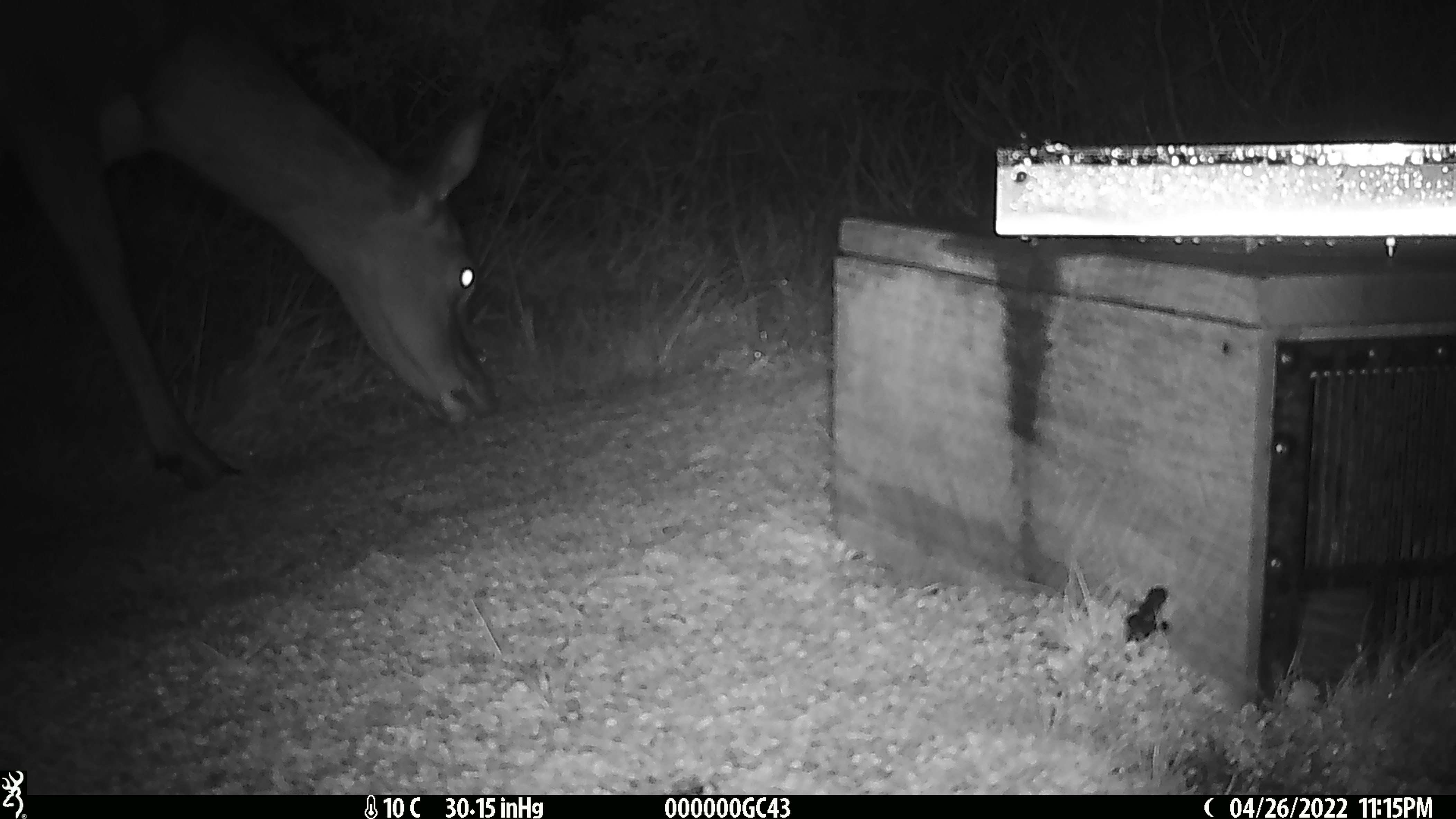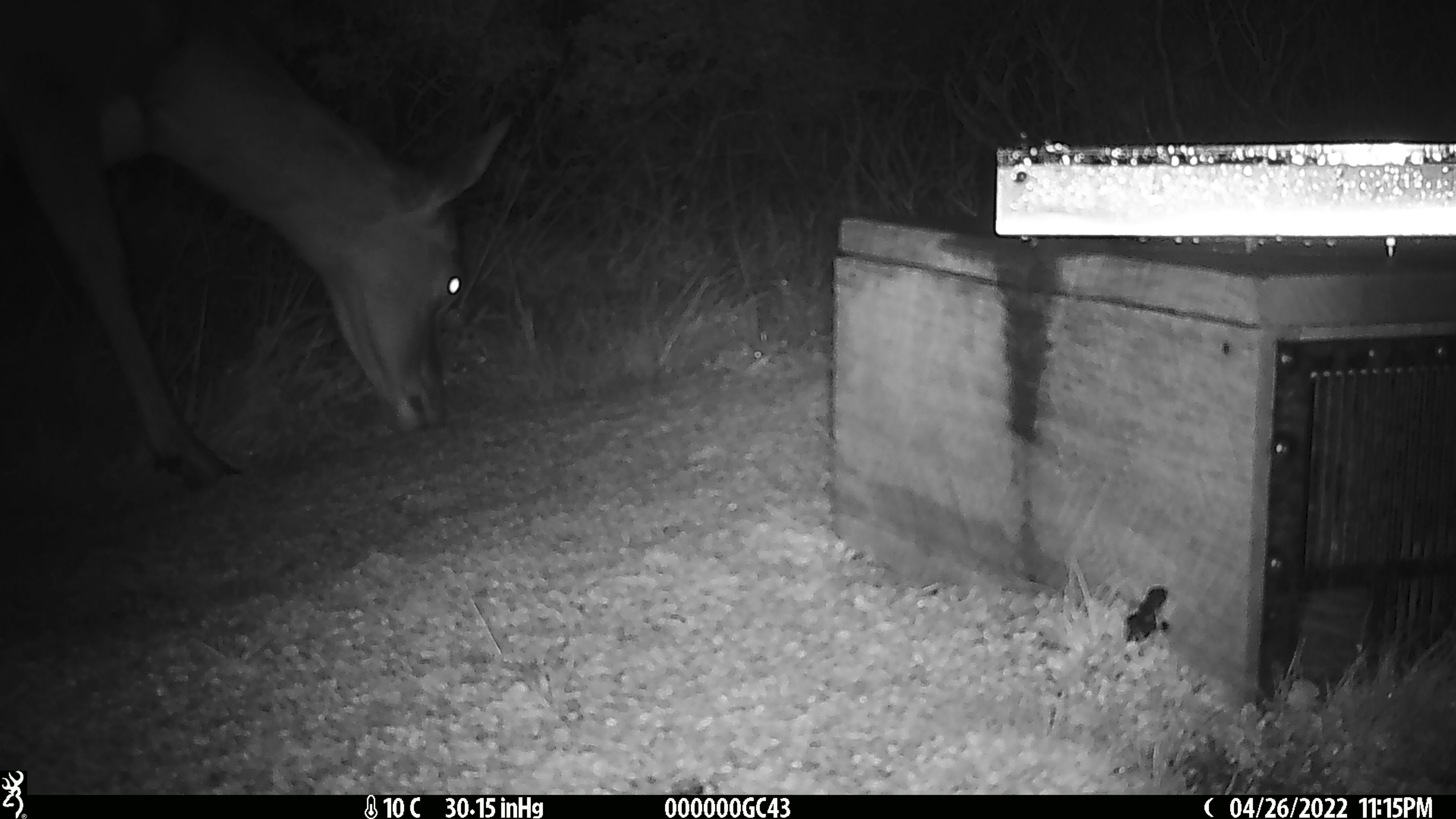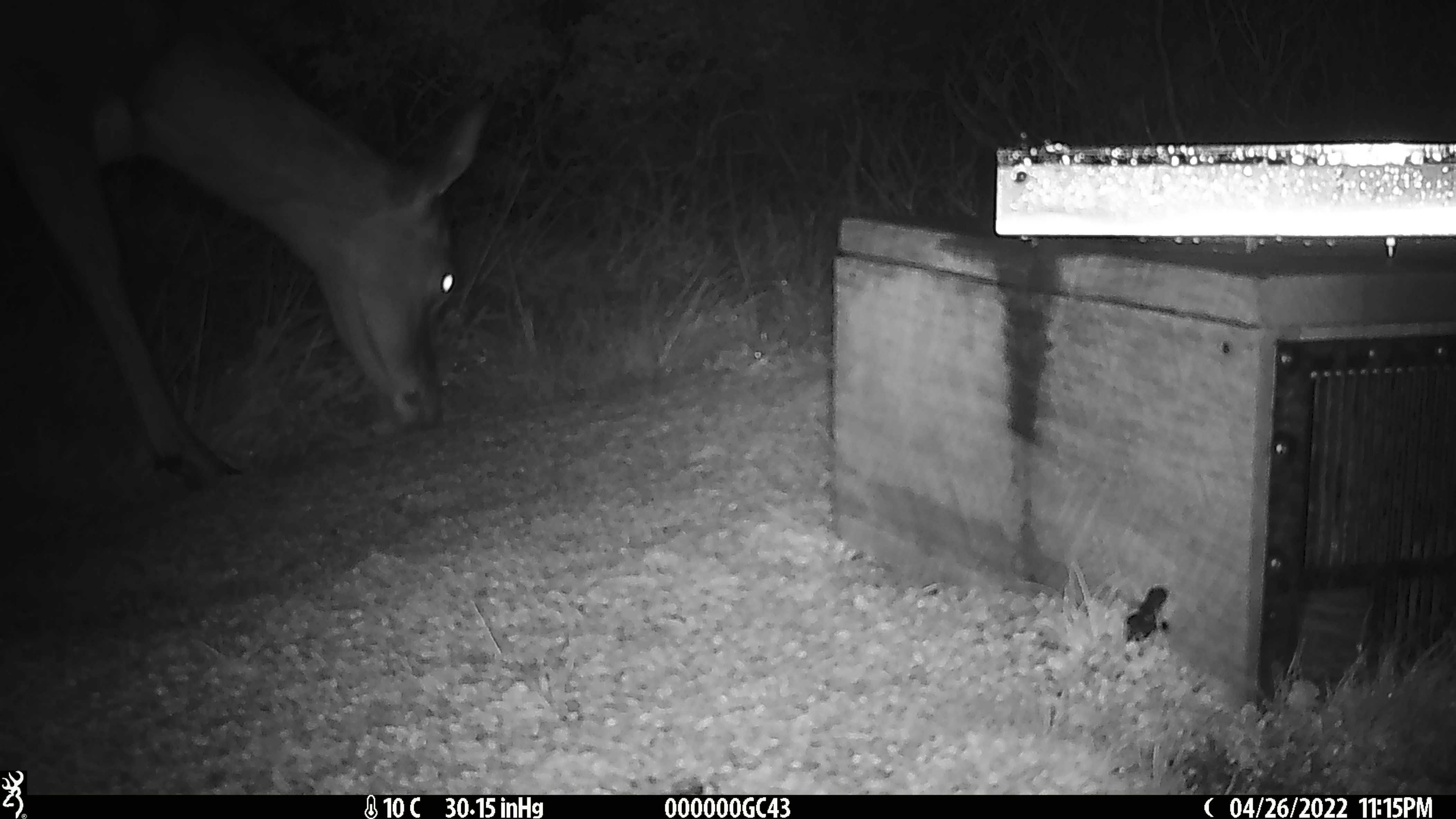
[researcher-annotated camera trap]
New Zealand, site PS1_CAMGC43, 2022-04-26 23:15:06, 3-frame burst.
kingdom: Animalia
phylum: Chordata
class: Mammalia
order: Artiodactyla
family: Cervidae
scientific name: Cervidae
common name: deer